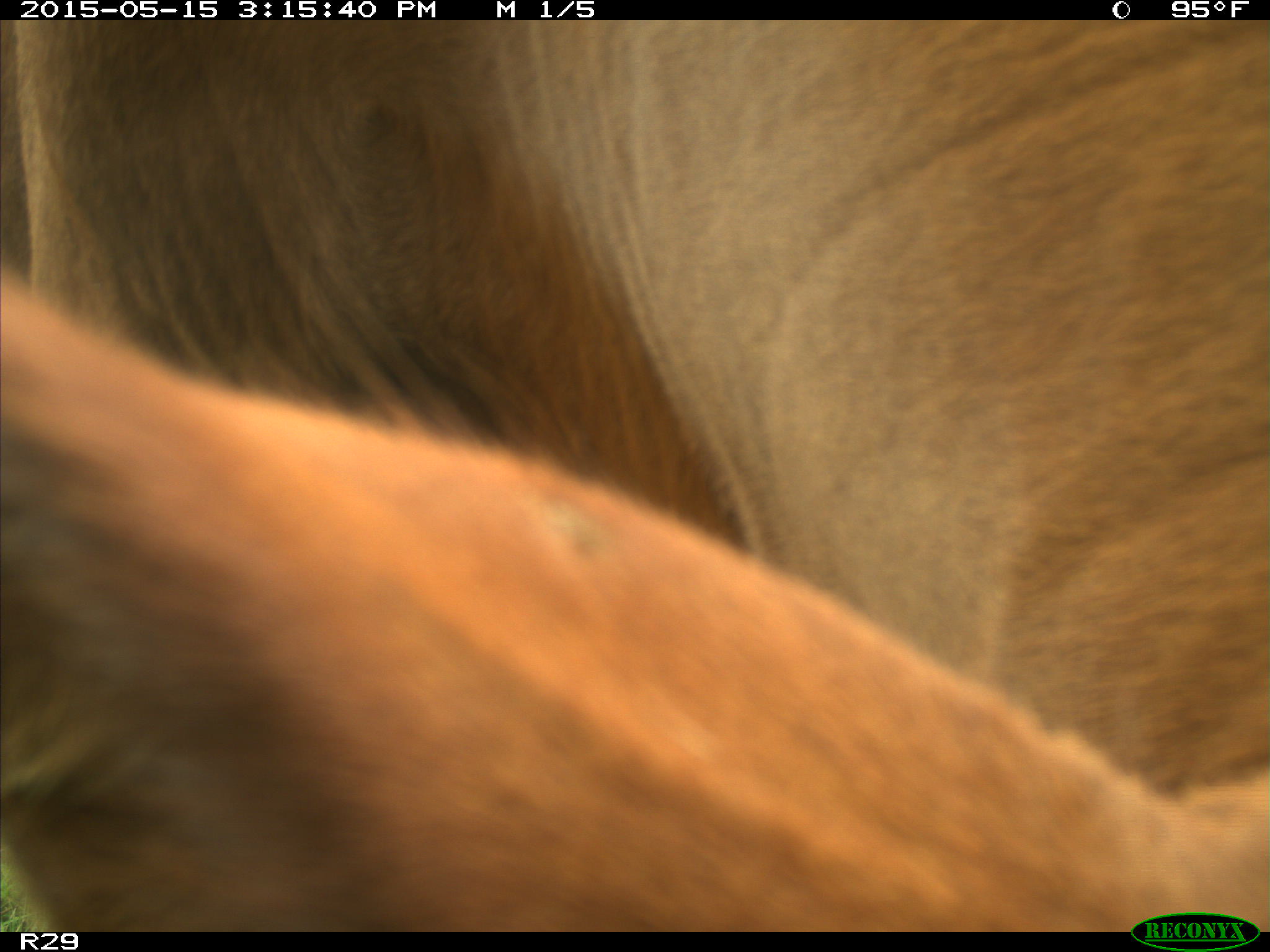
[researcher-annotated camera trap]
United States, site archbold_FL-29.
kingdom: Animalia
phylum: Chordata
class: Mammalia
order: Artiodactyla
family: Bovidae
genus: Bos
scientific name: Bos taurus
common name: domestic cow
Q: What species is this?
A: Bos taurus (domestic cow).